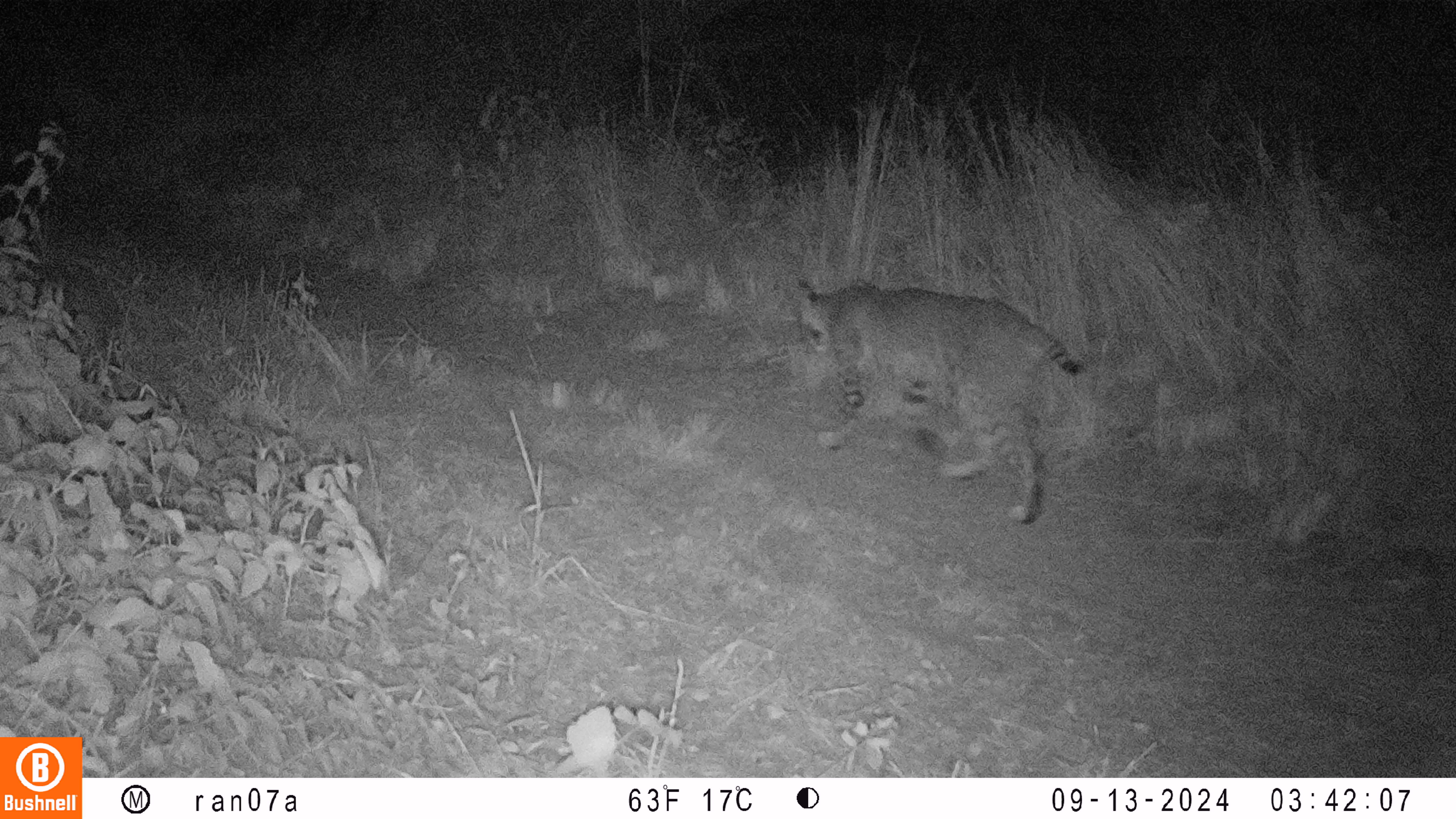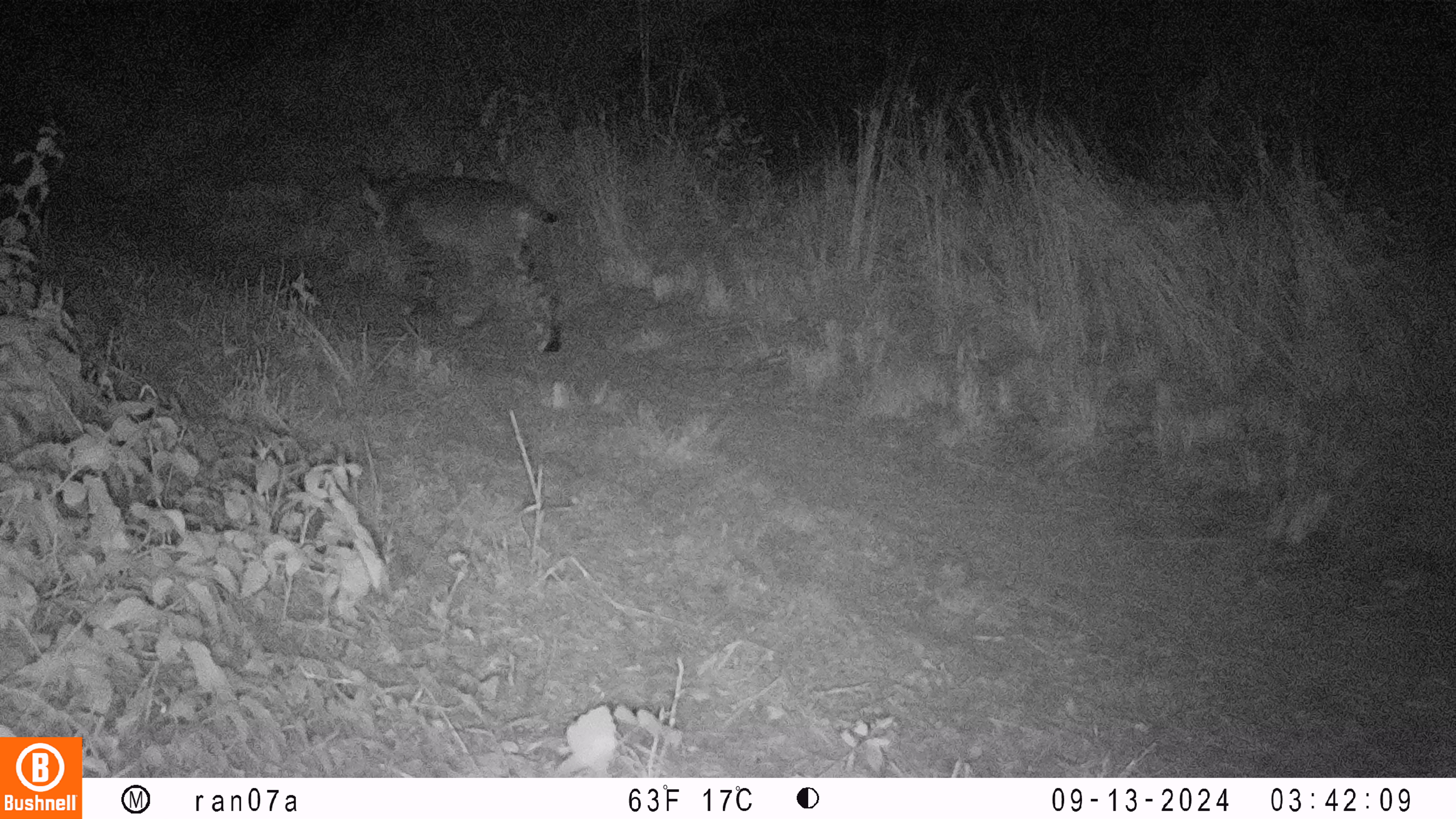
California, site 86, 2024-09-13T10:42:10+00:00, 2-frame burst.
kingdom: Animalia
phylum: Chordata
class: Mammalia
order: Carnivora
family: Felidae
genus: Lynx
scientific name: Lynx rufus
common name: bobcat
Bobcat (Lynx rufus).